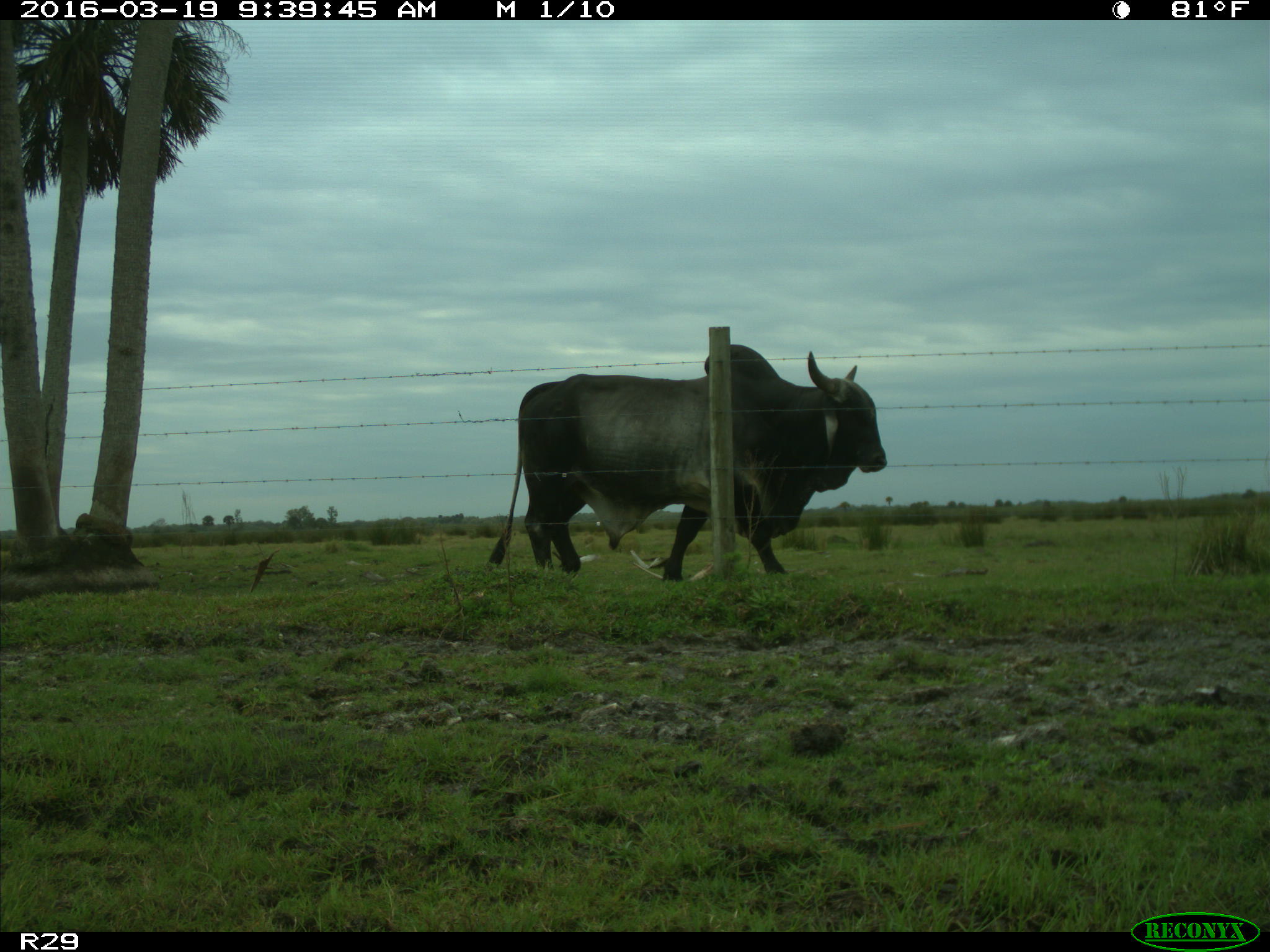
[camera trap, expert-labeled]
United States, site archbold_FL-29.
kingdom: Animalia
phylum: Chordata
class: Mammalia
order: Artiodactyla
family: Bovidae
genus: Bos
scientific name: Bos taurus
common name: domestic cow